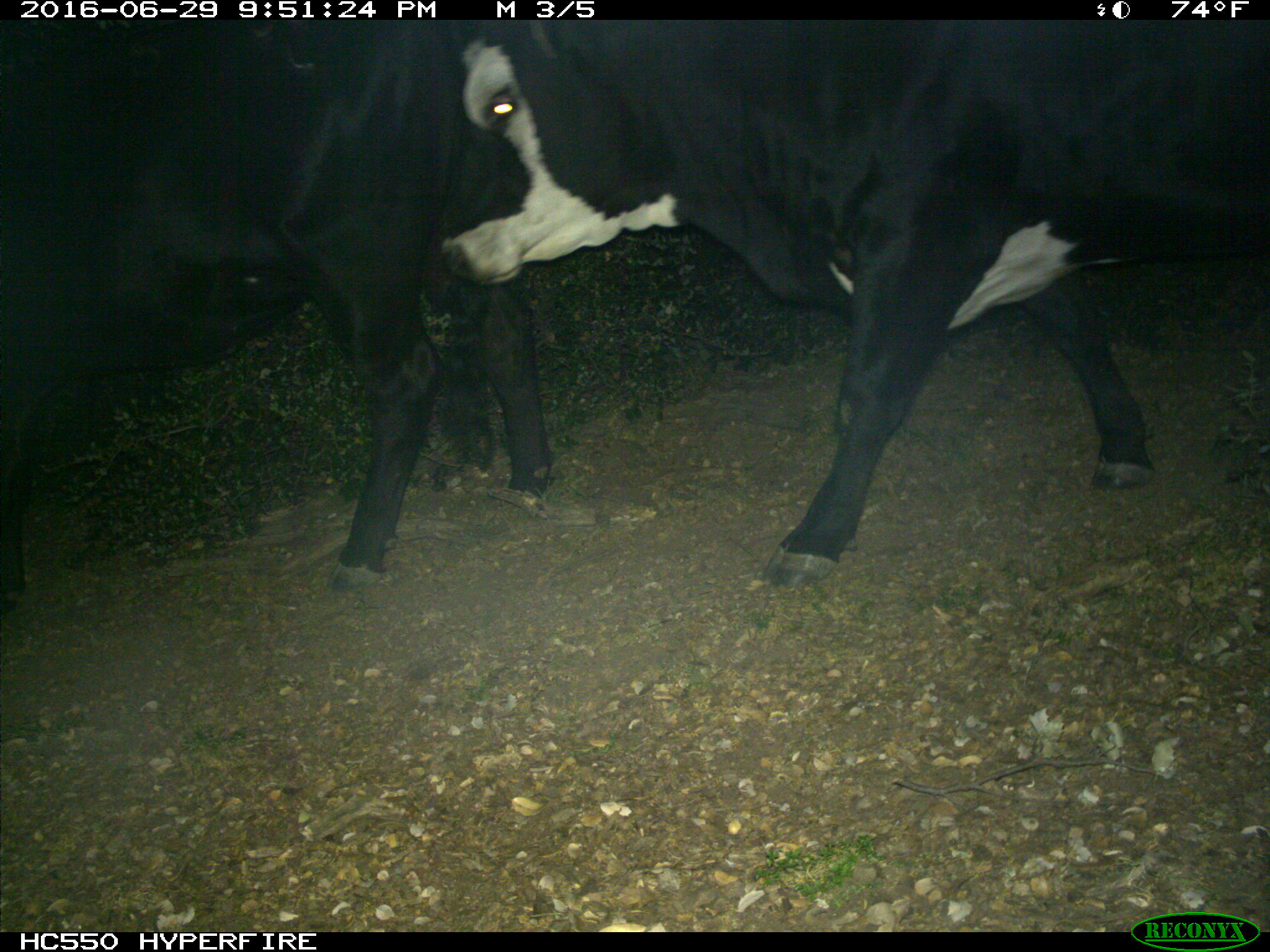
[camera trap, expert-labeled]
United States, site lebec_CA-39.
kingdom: Animalia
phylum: Chordata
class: Mammalia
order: Artiodactyla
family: Bovidae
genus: Bos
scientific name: Bos taurus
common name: domestic cow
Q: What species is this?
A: Bos taurus (domestic cow).